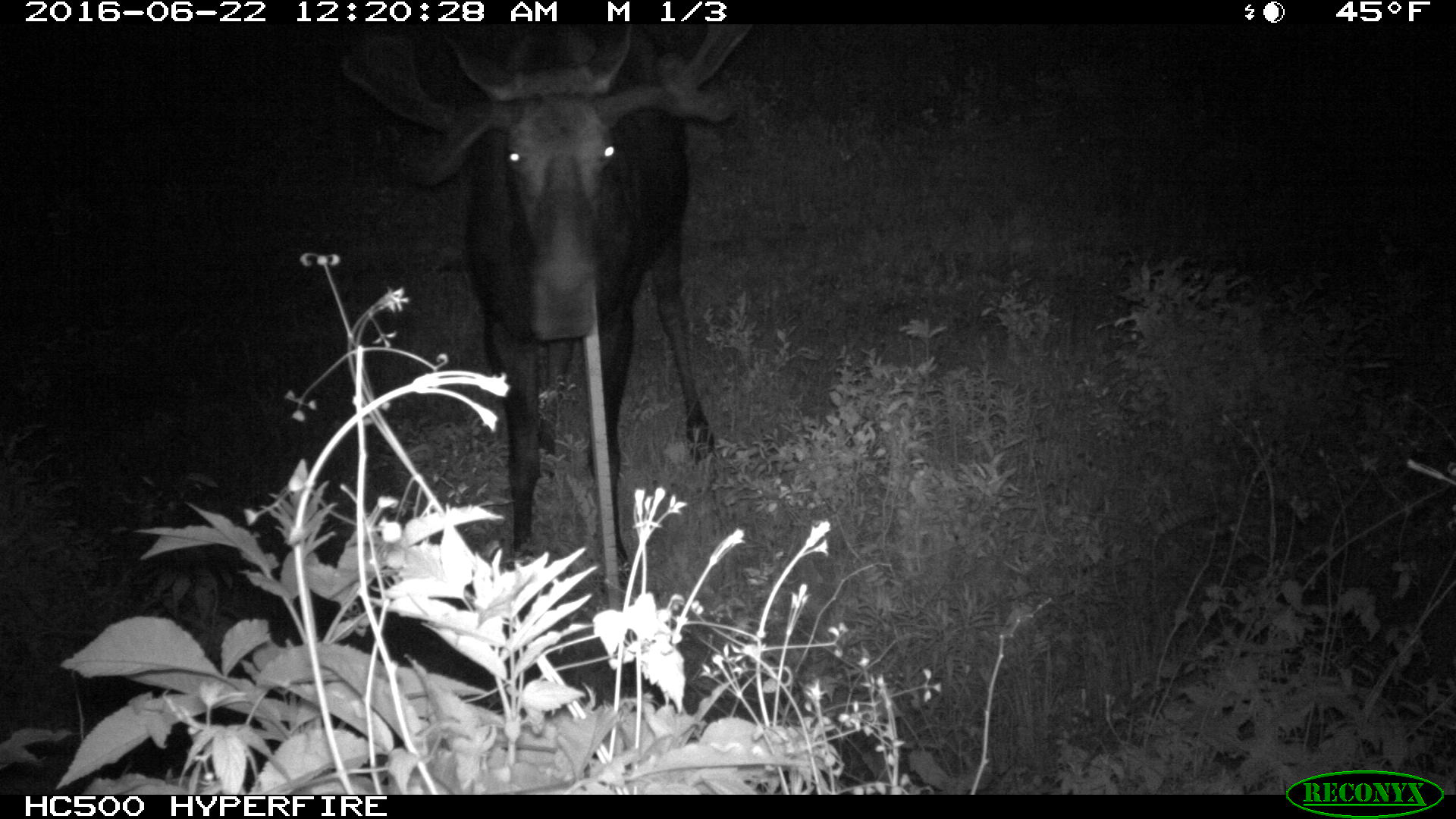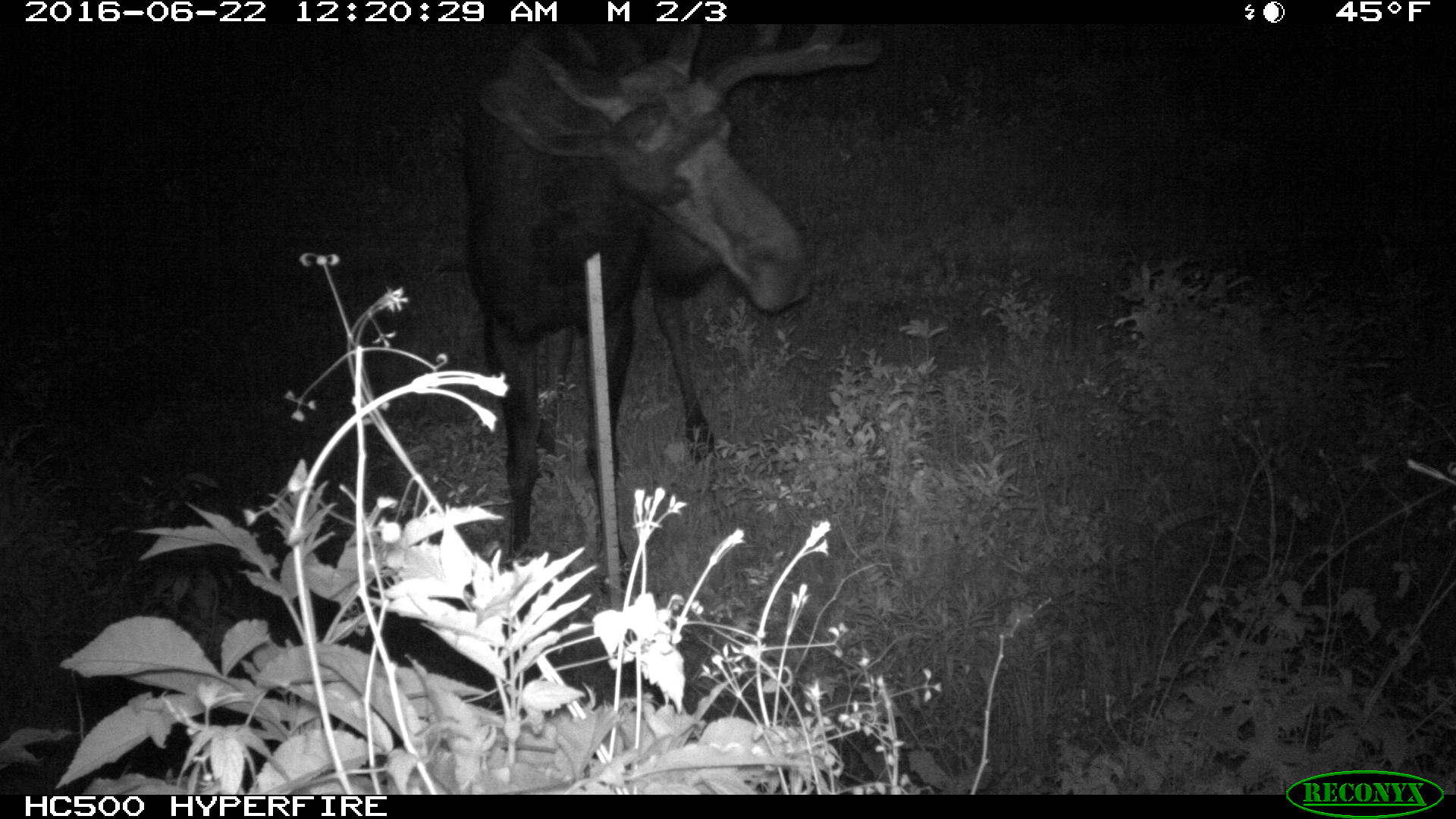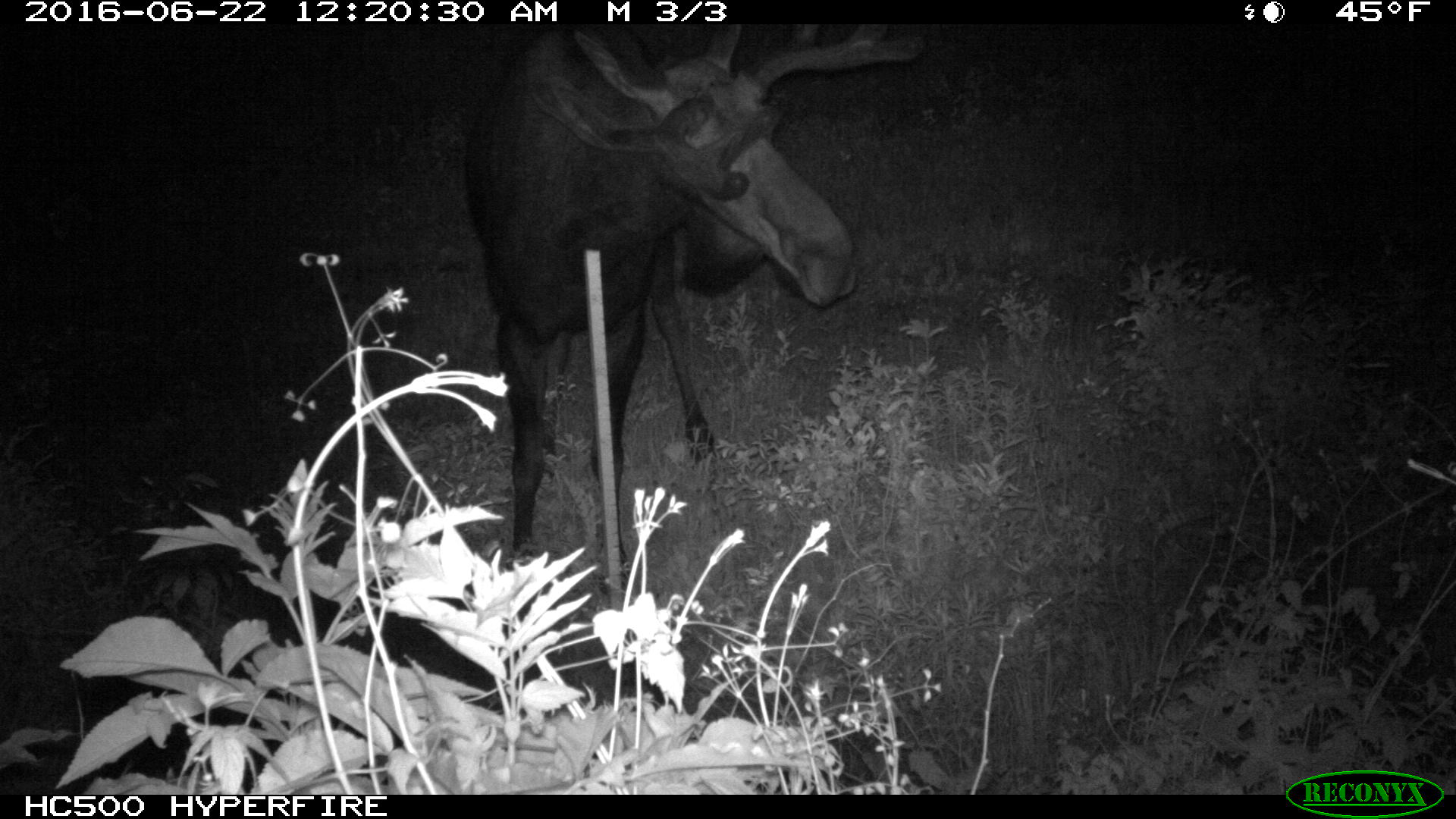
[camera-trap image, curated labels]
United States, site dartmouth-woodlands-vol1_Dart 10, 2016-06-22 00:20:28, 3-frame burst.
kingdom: Animalia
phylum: Chordata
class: Mammalia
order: Artiodactyla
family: Cervidae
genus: Alces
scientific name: Alces alces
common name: moose